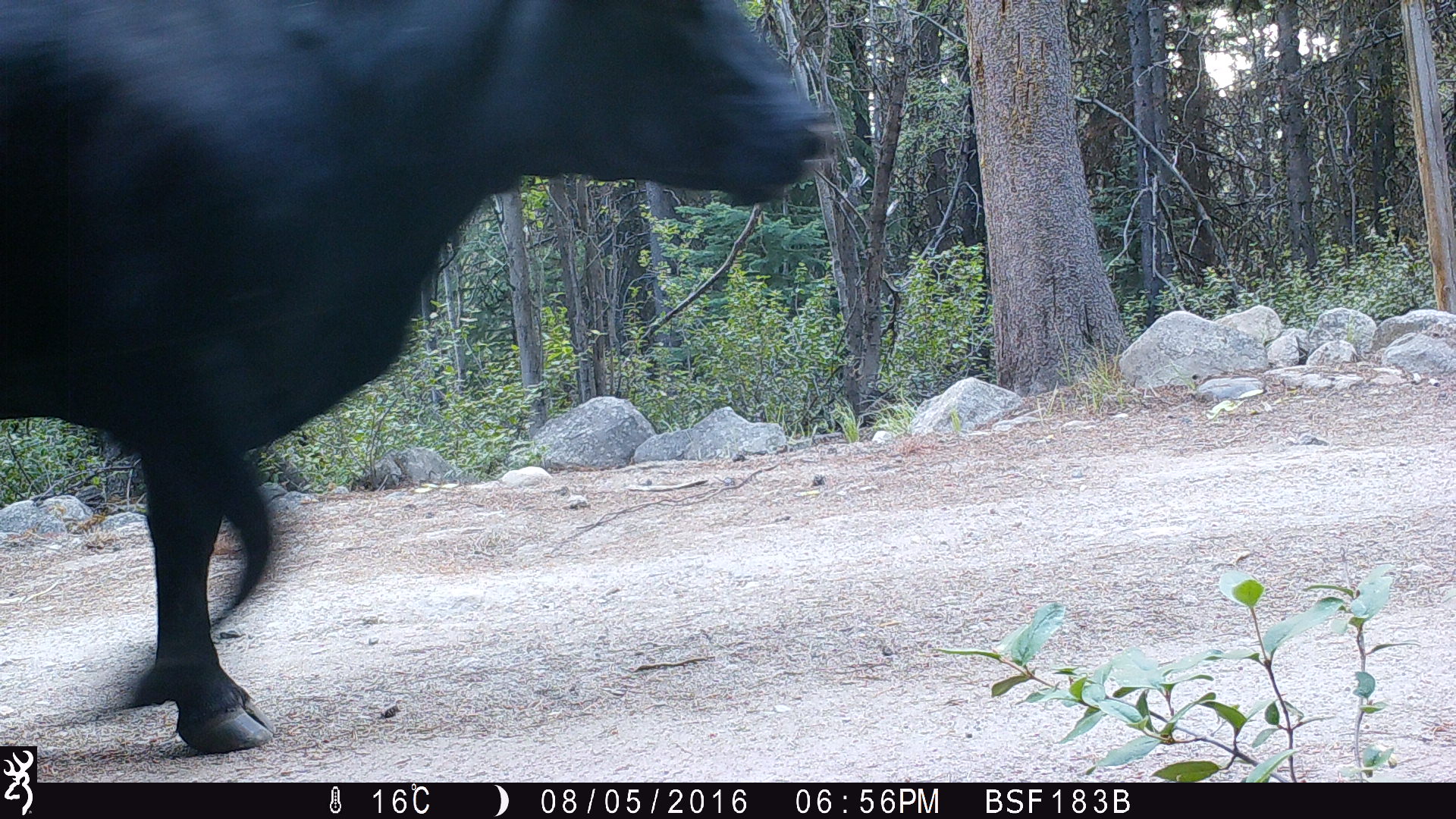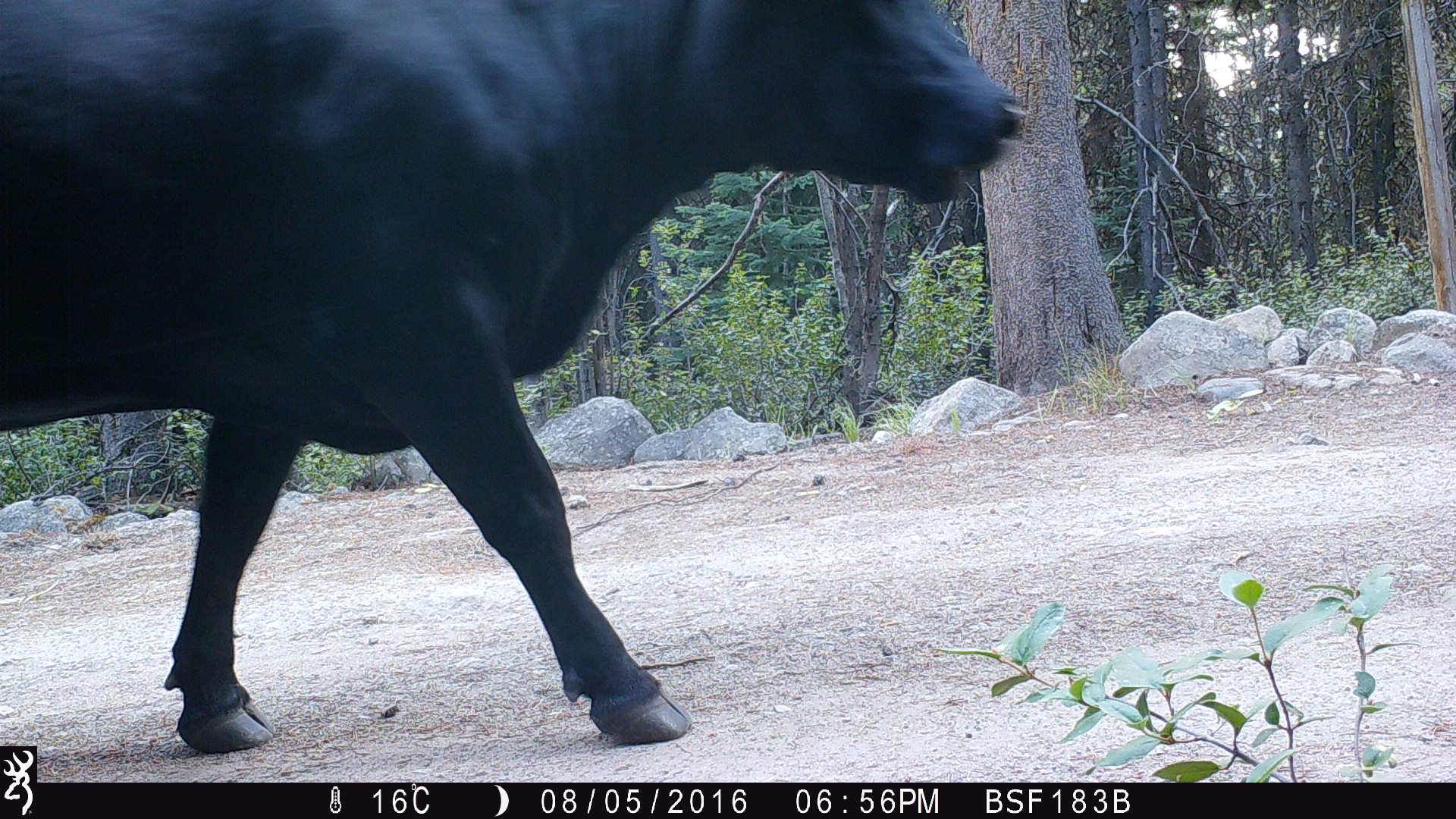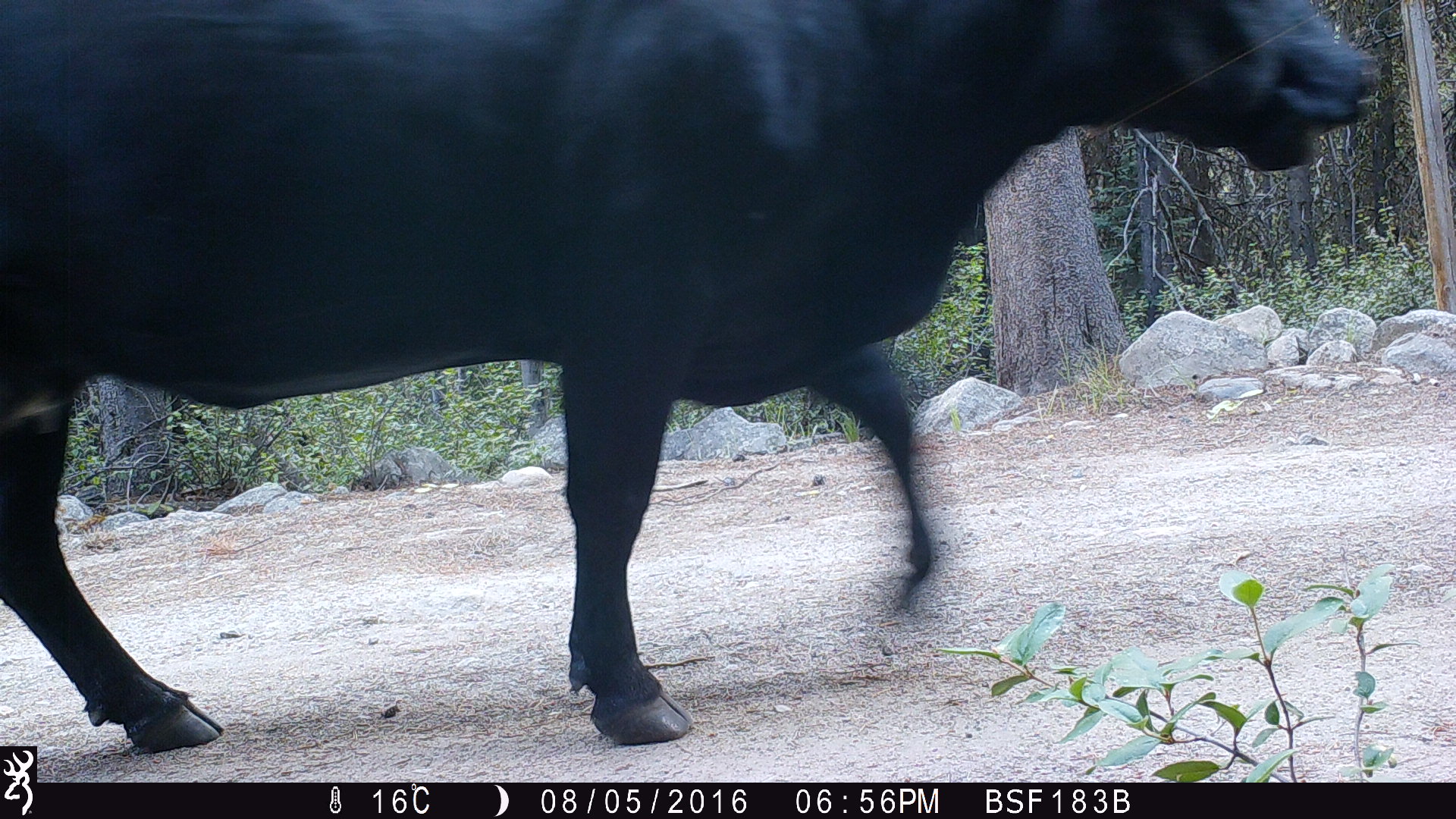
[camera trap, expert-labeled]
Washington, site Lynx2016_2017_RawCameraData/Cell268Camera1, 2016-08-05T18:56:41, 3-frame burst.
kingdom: Animalia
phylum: Chordata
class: Mammalia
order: Artiodactyla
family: Bovidae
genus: Bos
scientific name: Bos taurus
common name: domestic cattle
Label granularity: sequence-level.